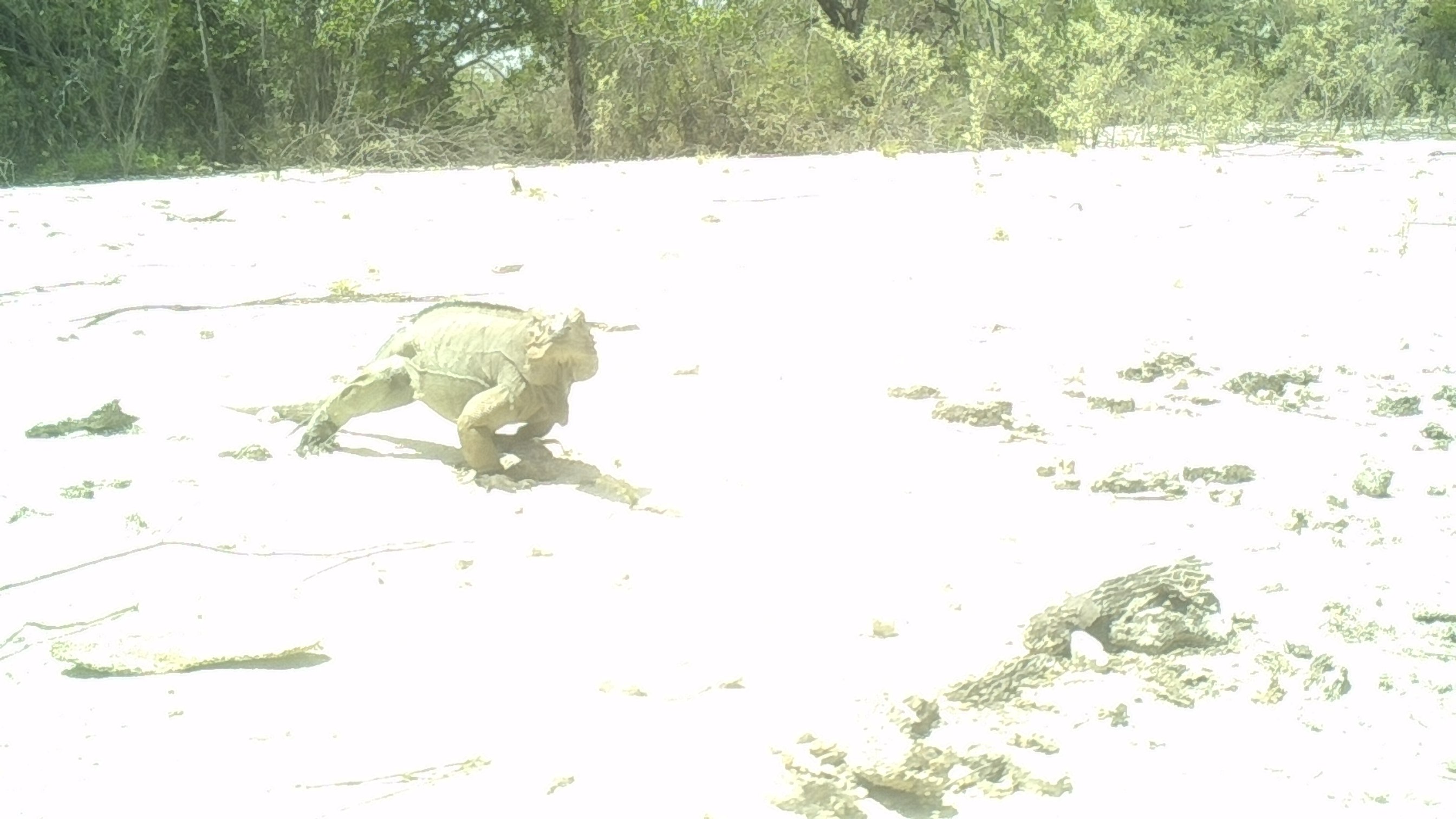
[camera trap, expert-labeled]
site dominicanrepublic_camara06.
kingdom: Animalia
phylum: Chordata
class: Reptilia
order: Squamata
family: Iguanidae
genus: Iguana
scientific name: Iguana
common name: typical iguanas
Iguana (typical iguanas).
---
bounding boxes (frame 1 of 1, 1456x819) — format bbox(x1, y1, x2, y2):
iguana: bbox(283, 299, 601, 476)